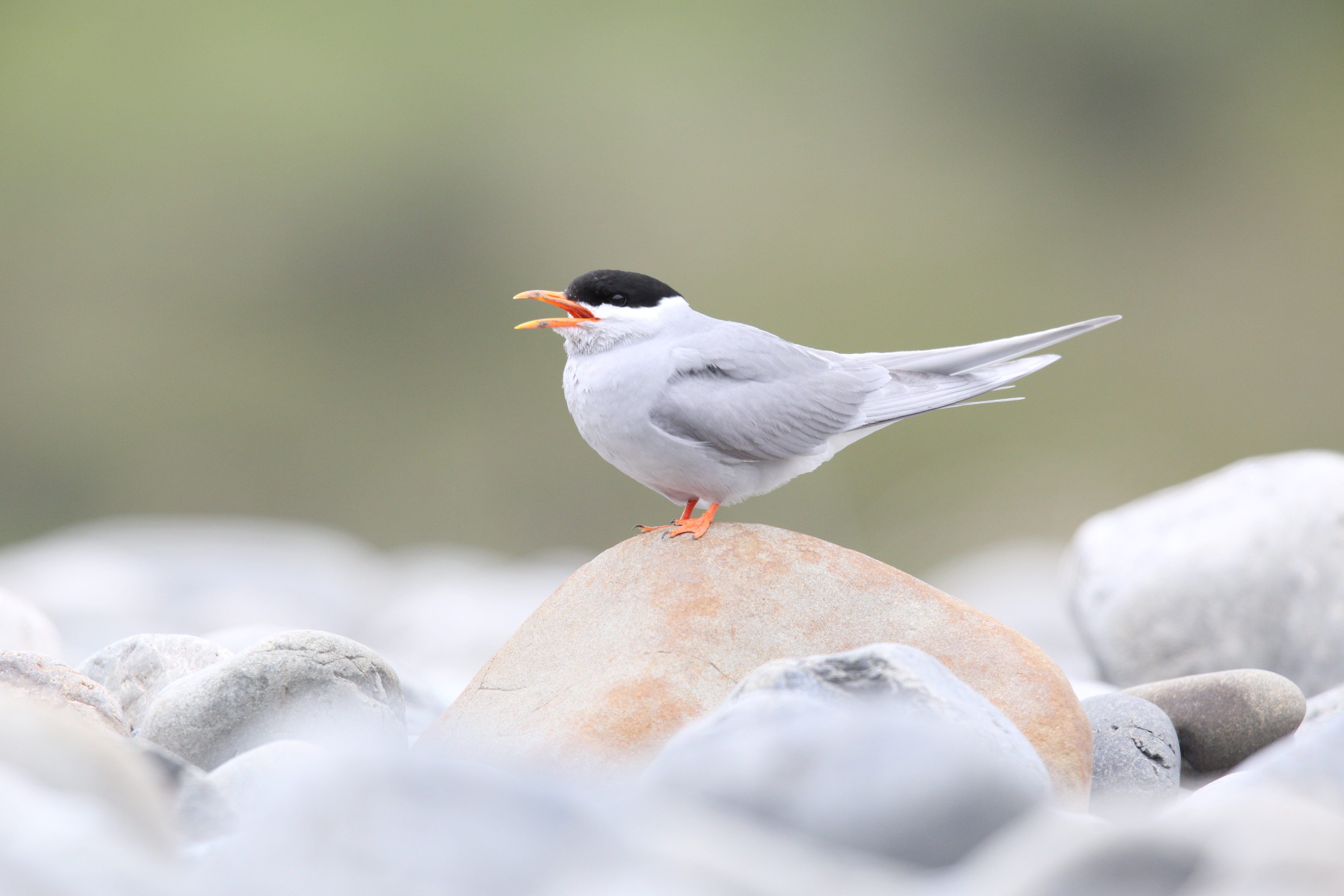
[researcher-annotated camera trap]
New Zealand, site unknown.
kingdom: Animalia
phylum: Chordata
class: Aves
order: Charadriiformes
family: Laridae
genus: Chlidonias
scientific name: Chlidonias albostriatus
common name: black-fronted tern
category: black fronted tern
Black fronted tern (black-fronted tern) (Chlidonias albostriatus).